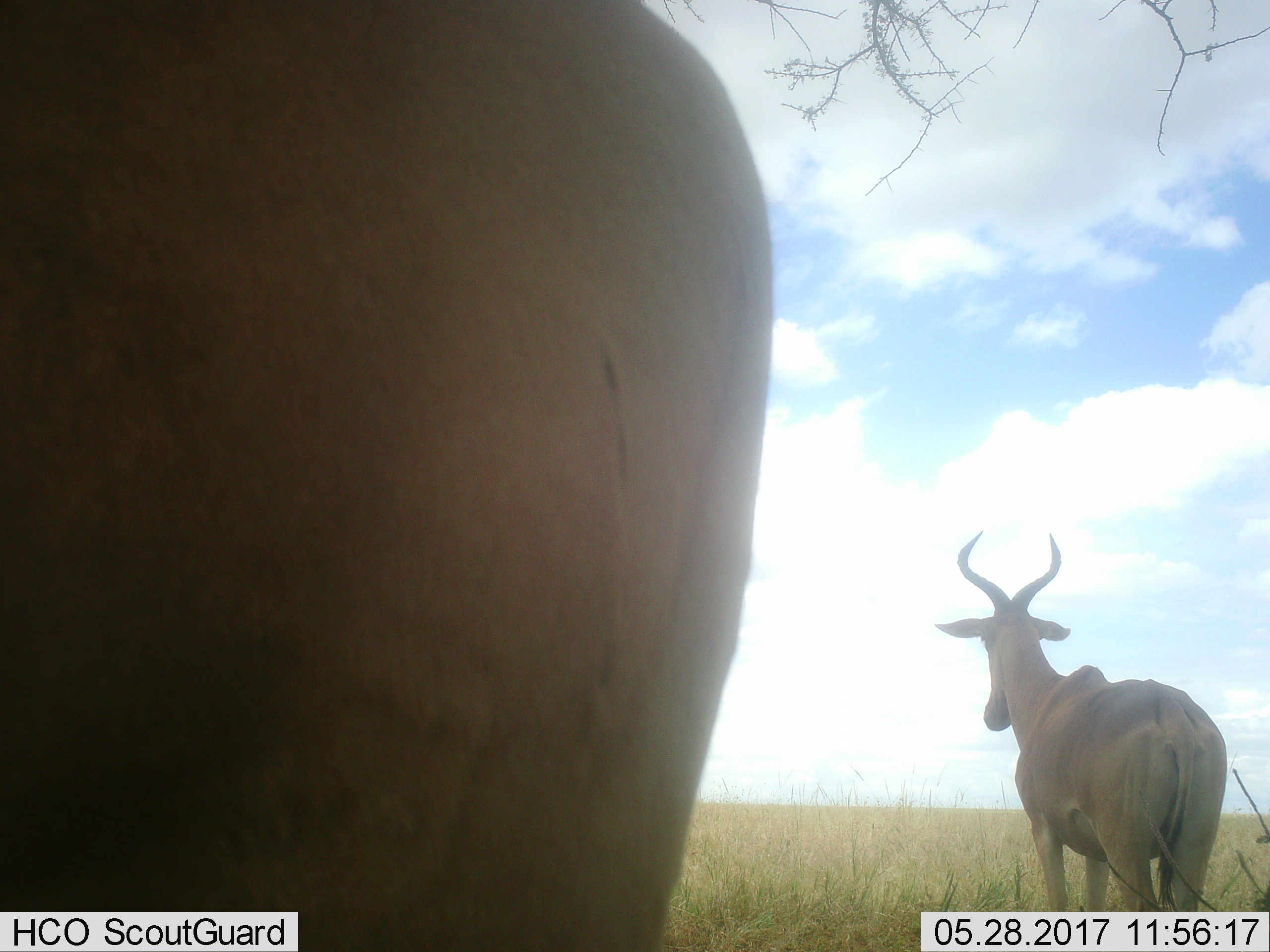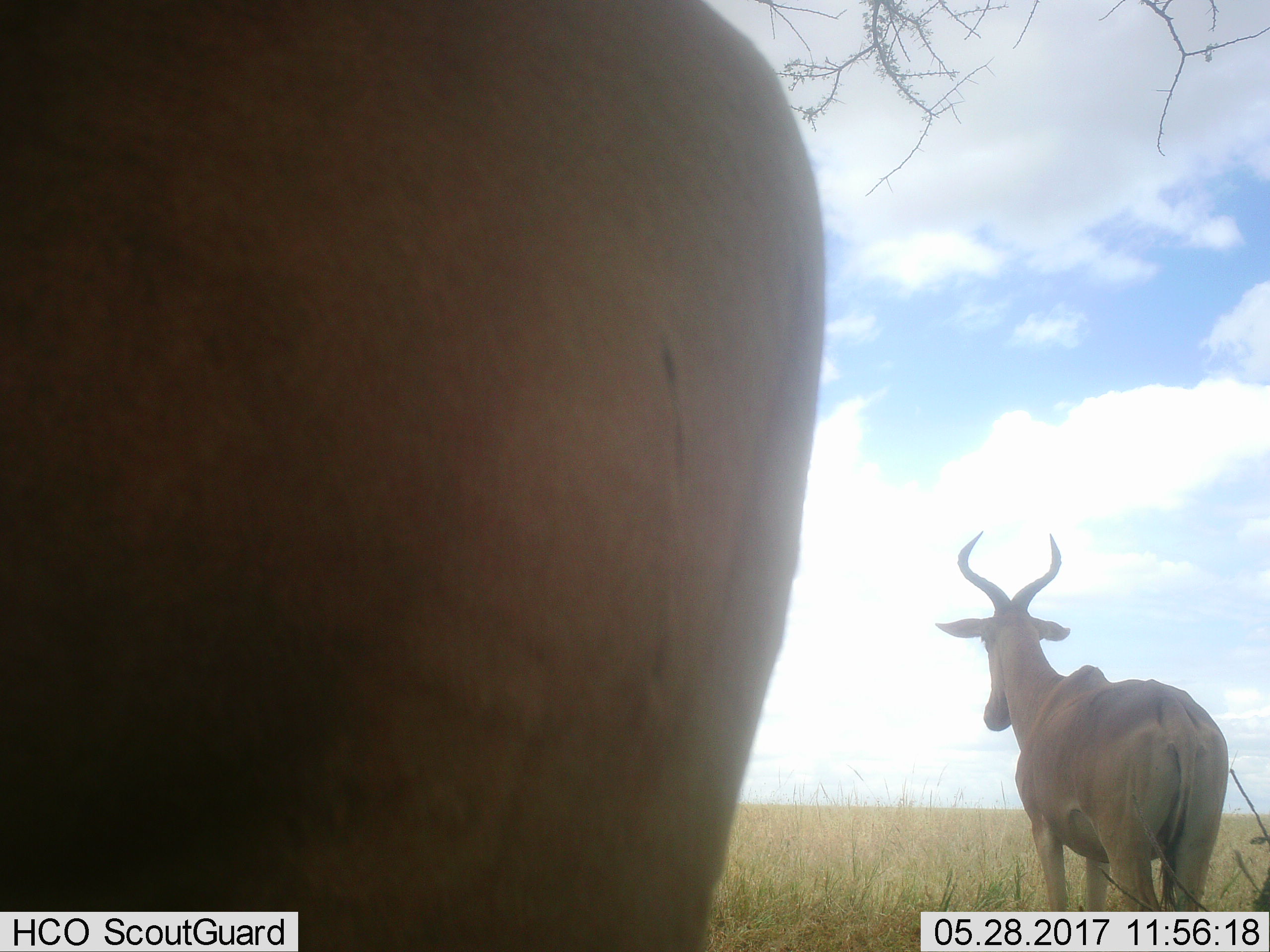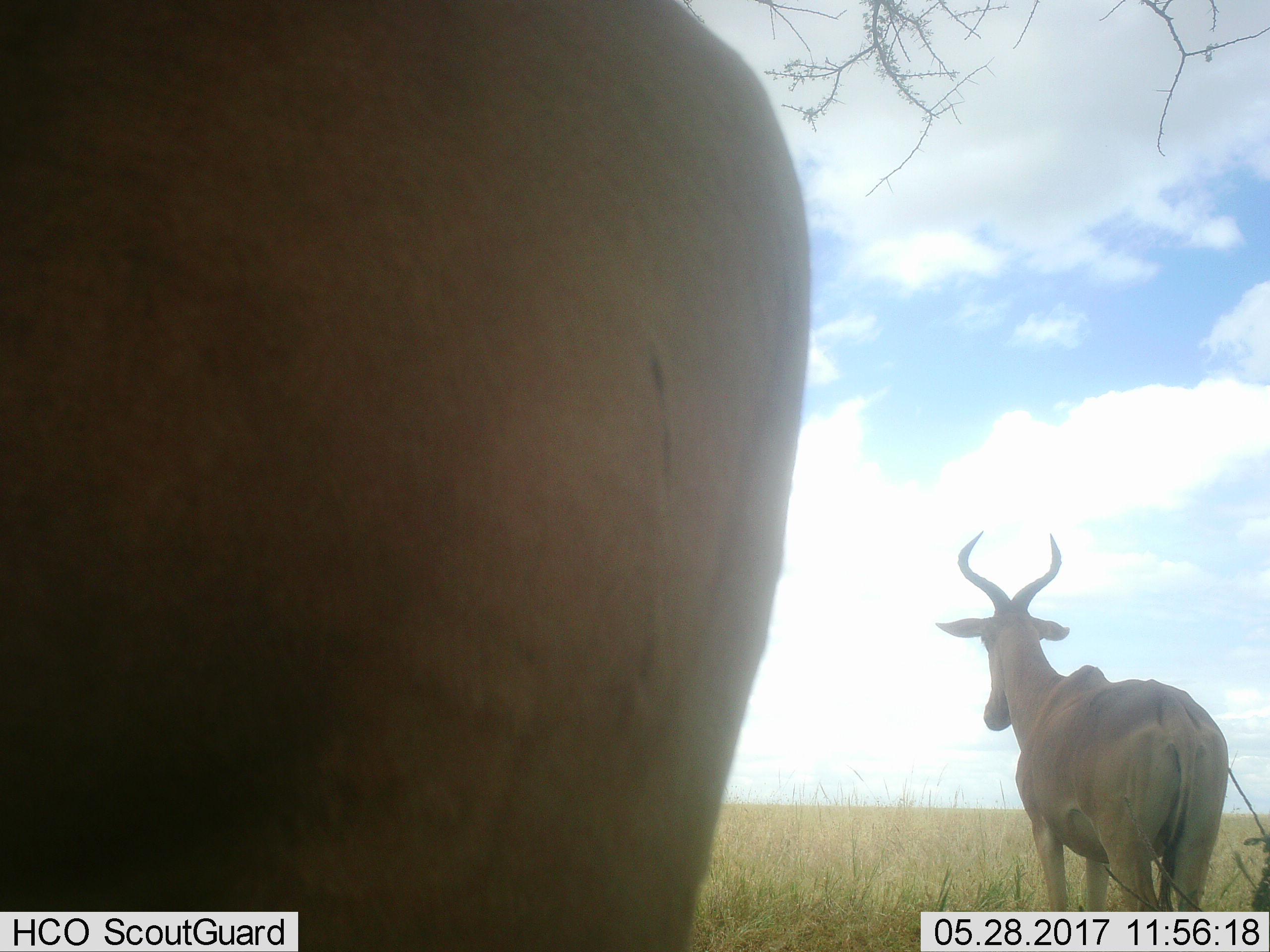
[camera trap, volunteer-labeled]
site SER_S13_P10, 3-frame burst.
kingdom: Animalia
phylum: Chordata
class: Mammalia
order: Artiodactyla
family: Bovidae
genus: Alcelaphus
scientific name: Alcelaphus buselaphus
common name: hartebeest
Hartebeest (Alcelaphus buselaphus), count 2. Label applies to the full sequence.